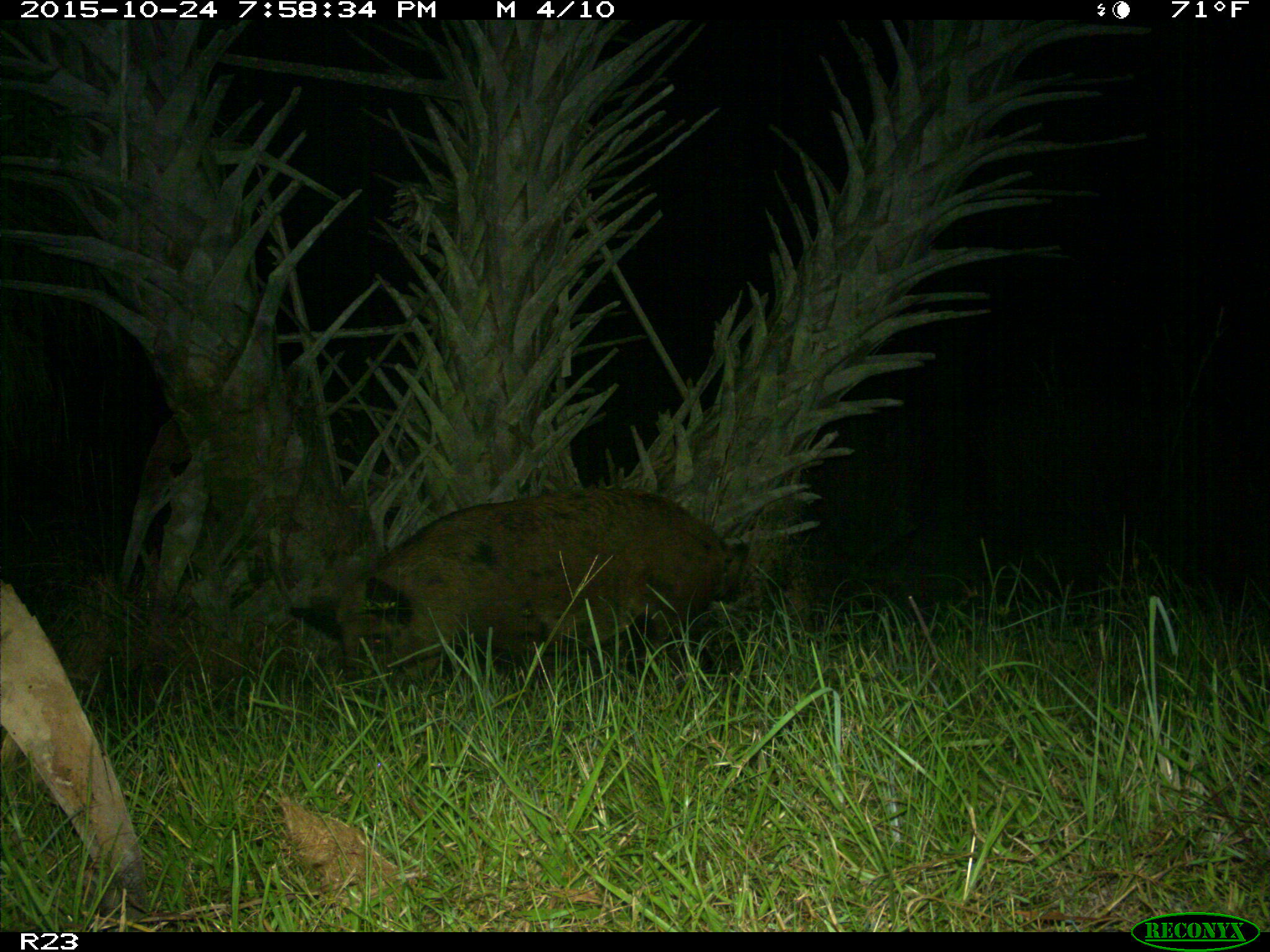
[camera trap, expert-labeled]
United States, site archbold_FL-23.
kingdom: Animalia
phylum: Chordata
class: Mammalia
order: Artiodactyla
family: Suidae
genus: Sus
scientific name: Sus scrofa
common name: wild boar